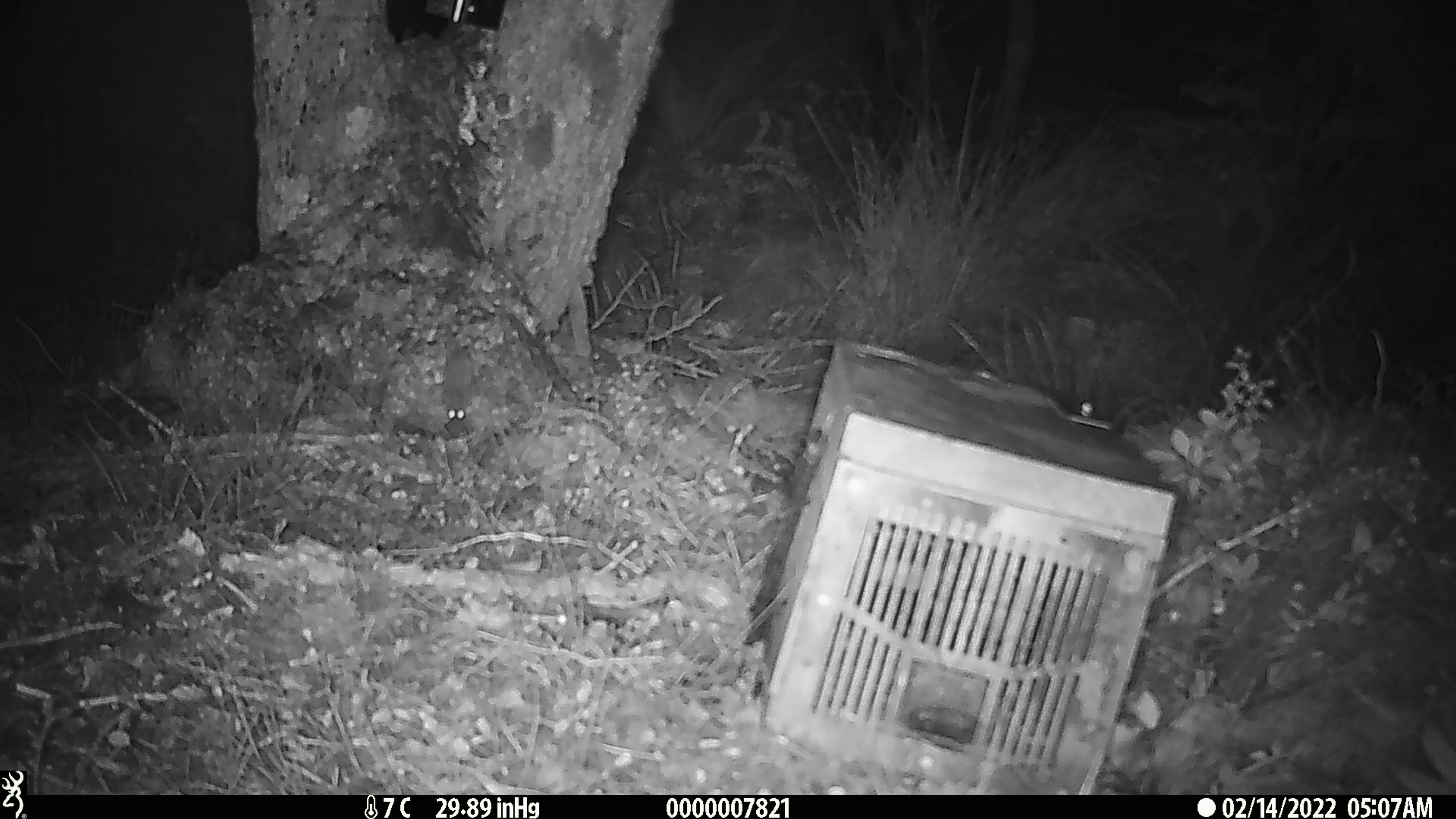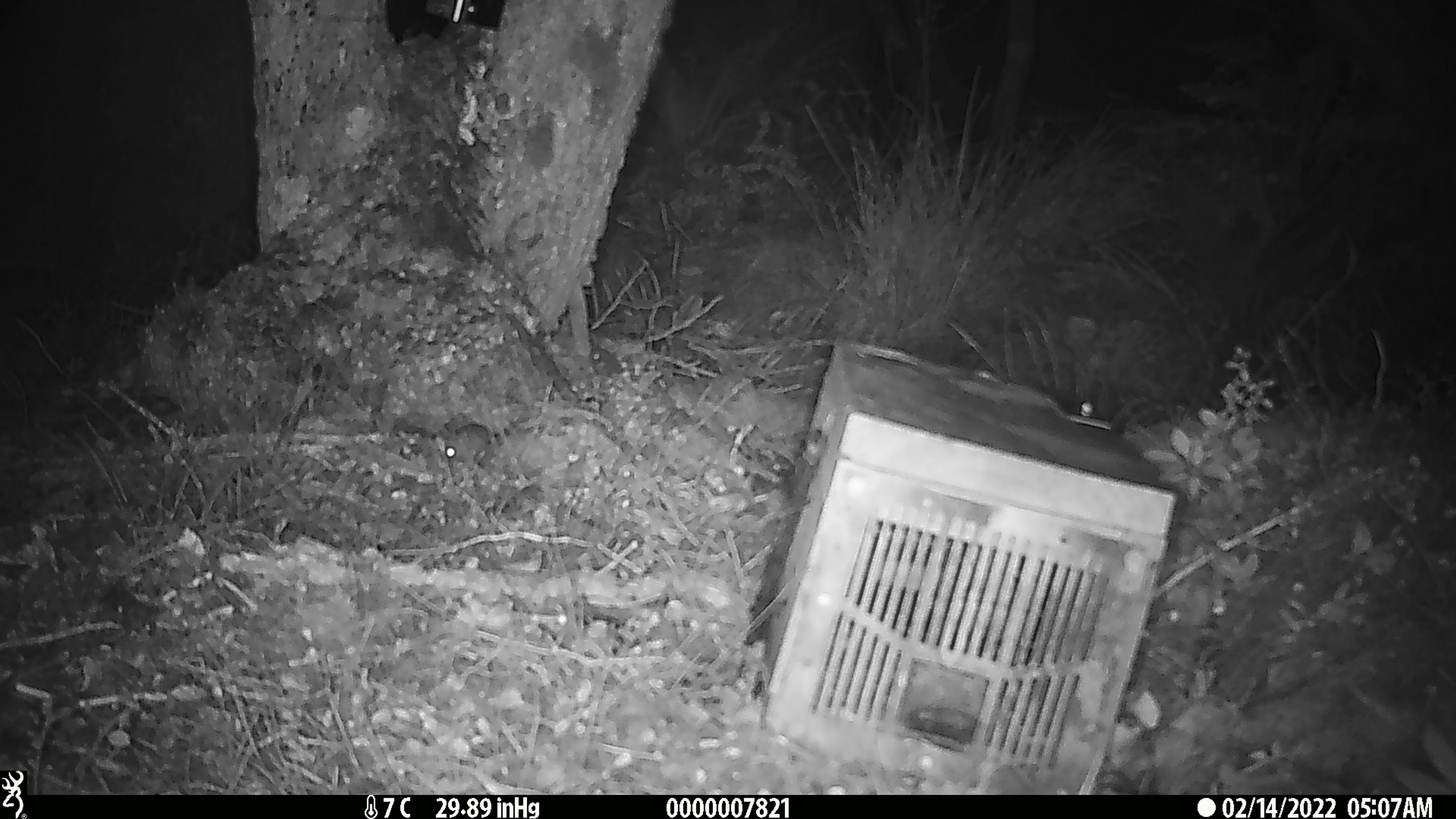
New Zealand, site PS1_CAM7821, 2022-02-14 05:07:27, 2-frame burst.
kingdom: Animalia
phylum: Chordata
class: Mammalia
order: Rodentia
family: Muridae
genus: Mus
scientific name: Mus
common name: mouse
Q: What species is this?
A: Mouse (Mus).